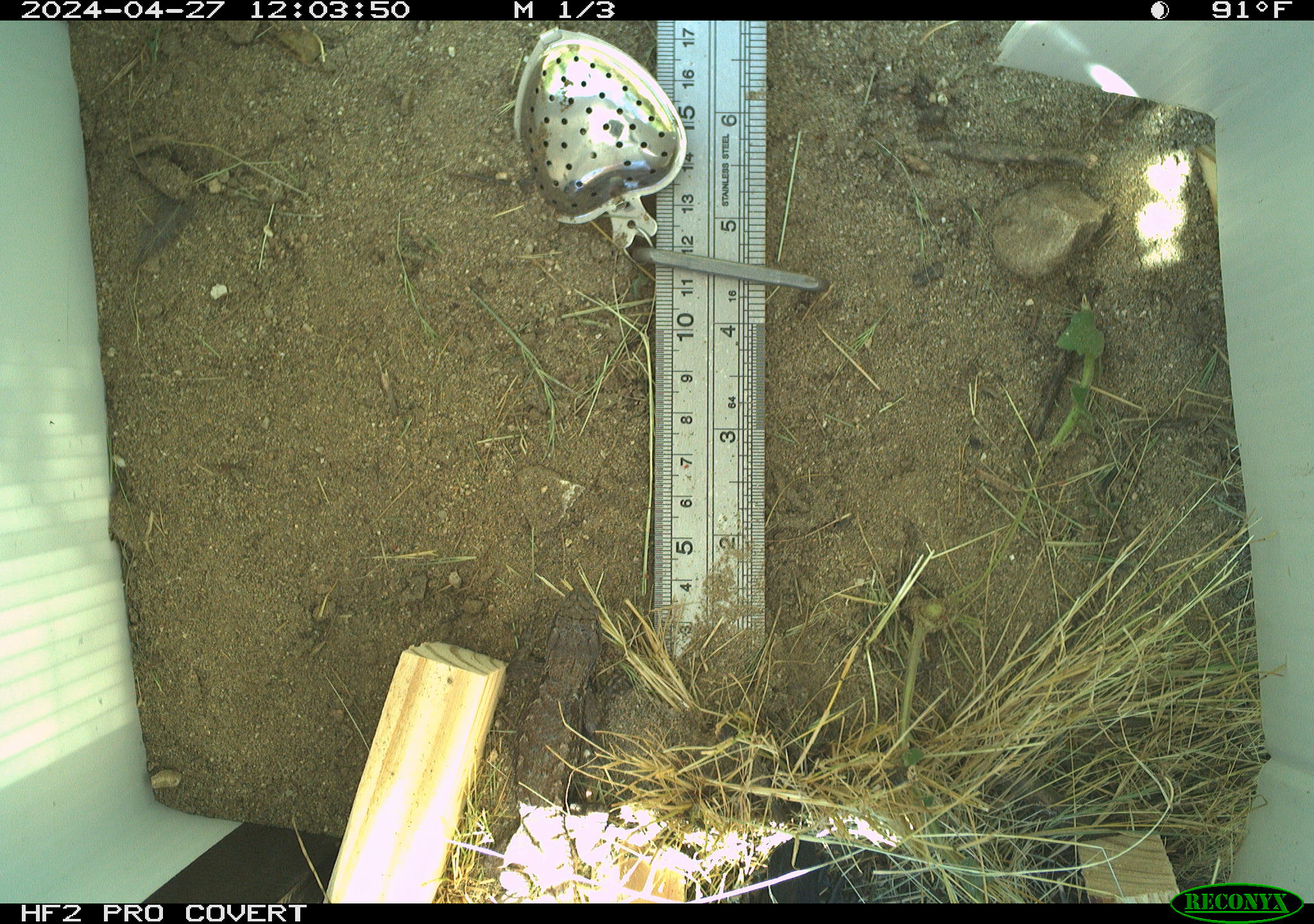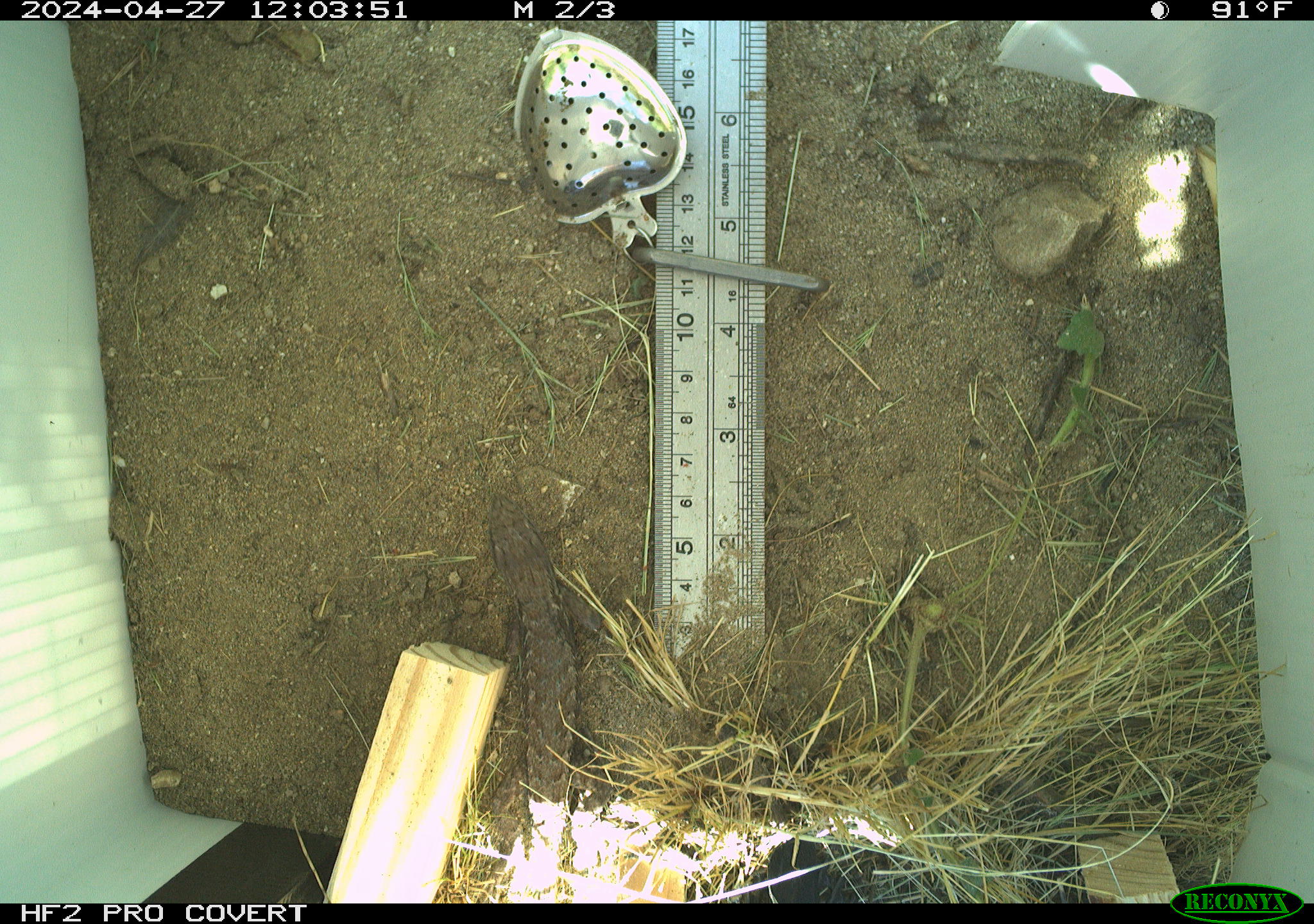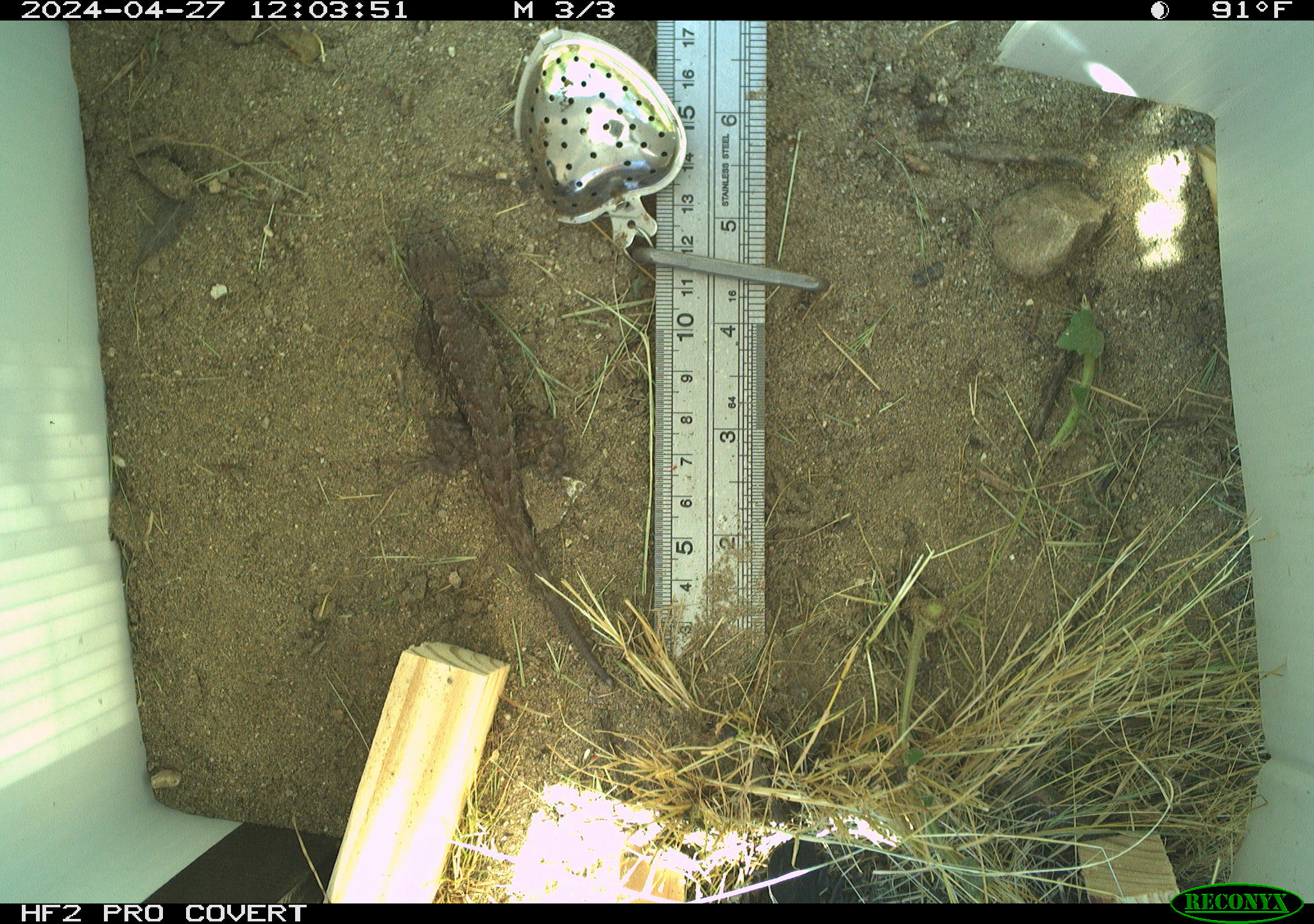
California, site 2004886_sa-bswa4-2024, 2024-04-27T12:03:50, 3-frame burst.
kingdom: Animalia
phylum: Chordata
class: Reptilia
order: Squamata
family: Phrynosomatidae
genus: Sceloporus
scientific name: Sceloporus occidentalis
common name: western fence lizard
Western fence lizard (Sceloporus occidentalis).